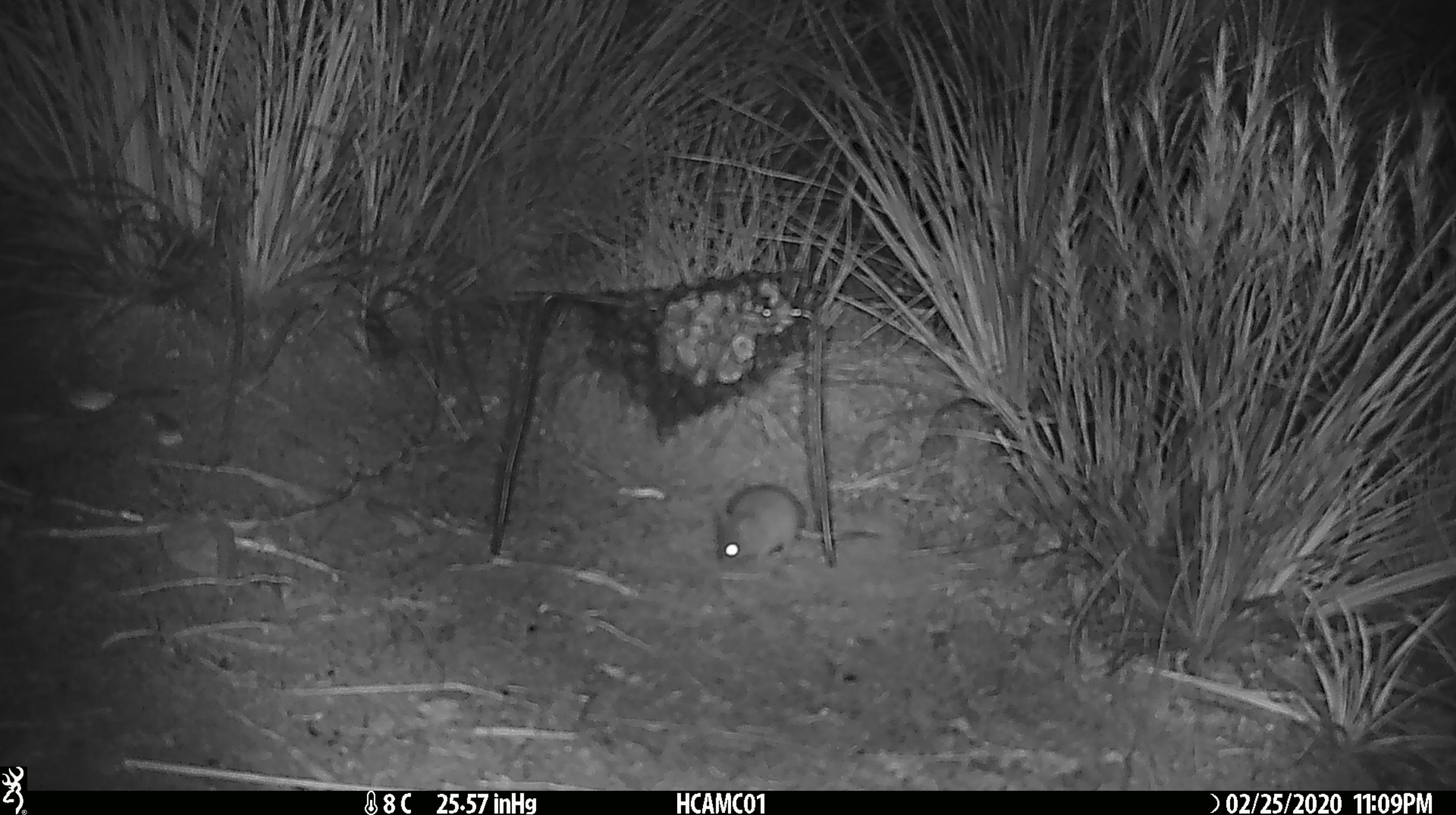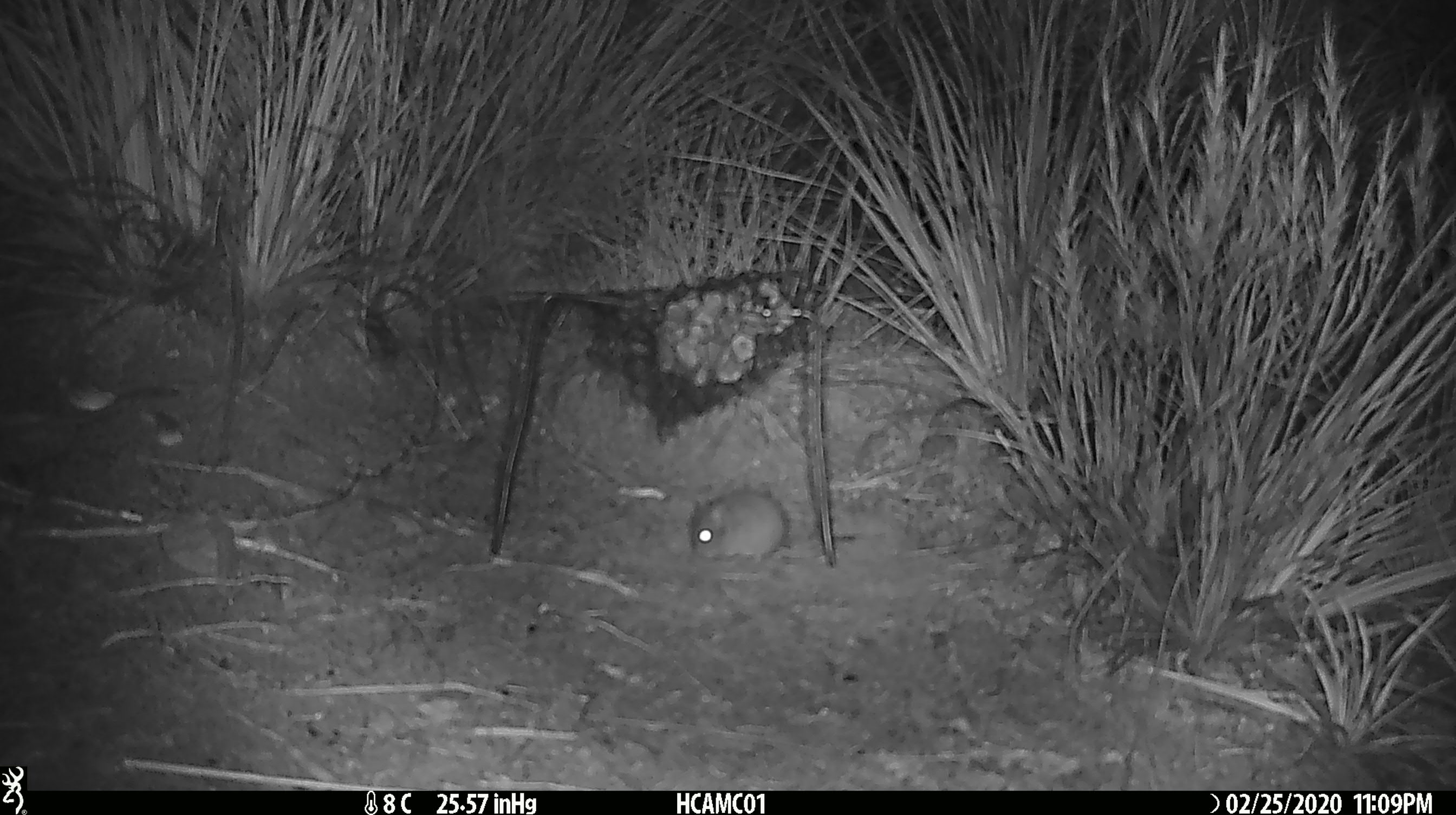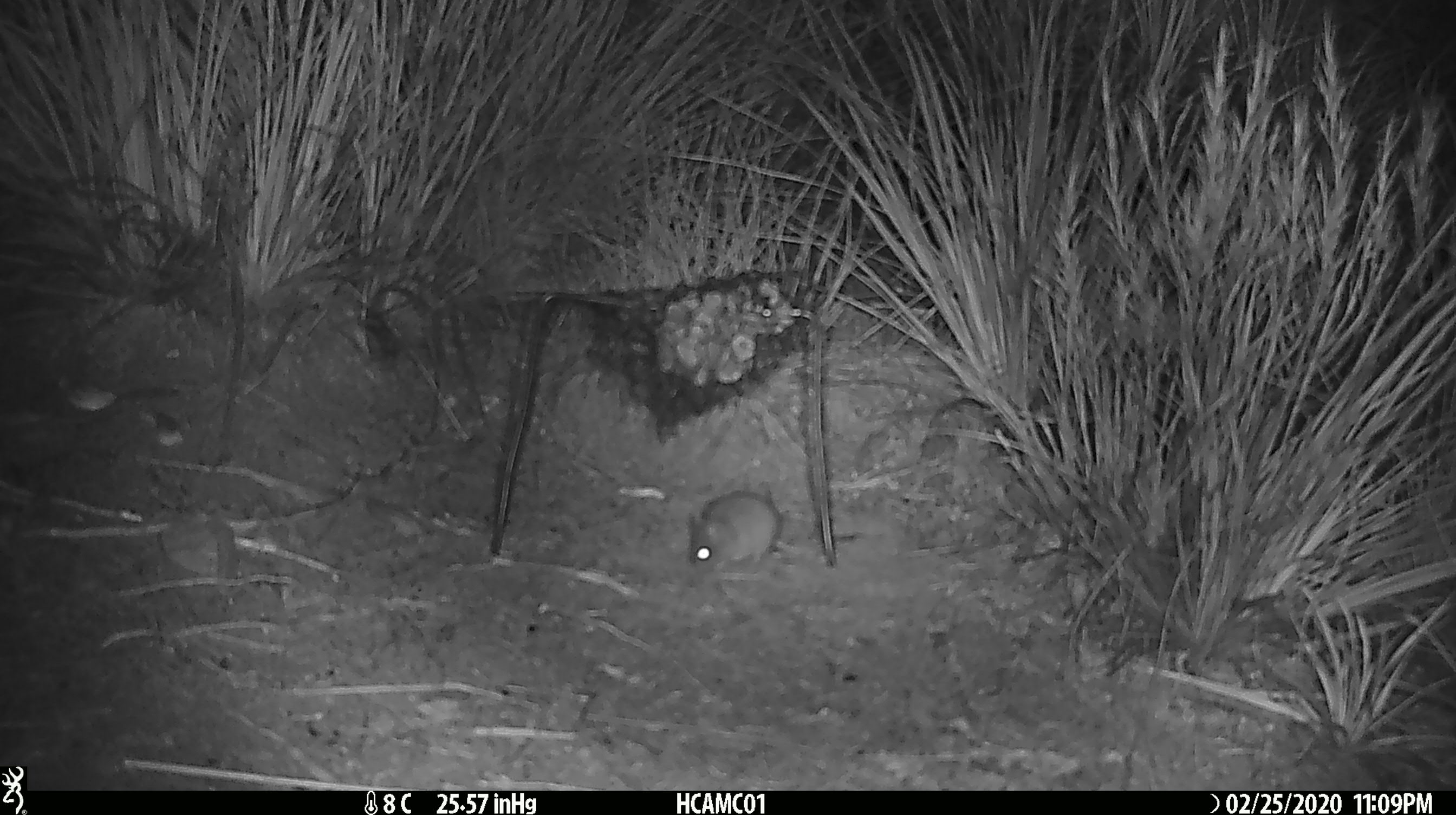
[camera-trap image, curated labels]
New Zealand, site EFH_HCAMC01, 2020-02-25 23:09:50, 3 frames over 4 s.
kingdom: Animalia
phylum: Chordata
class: Mammalia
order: Rodentia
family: Muridae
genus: Mus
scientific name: Mus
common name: mouse